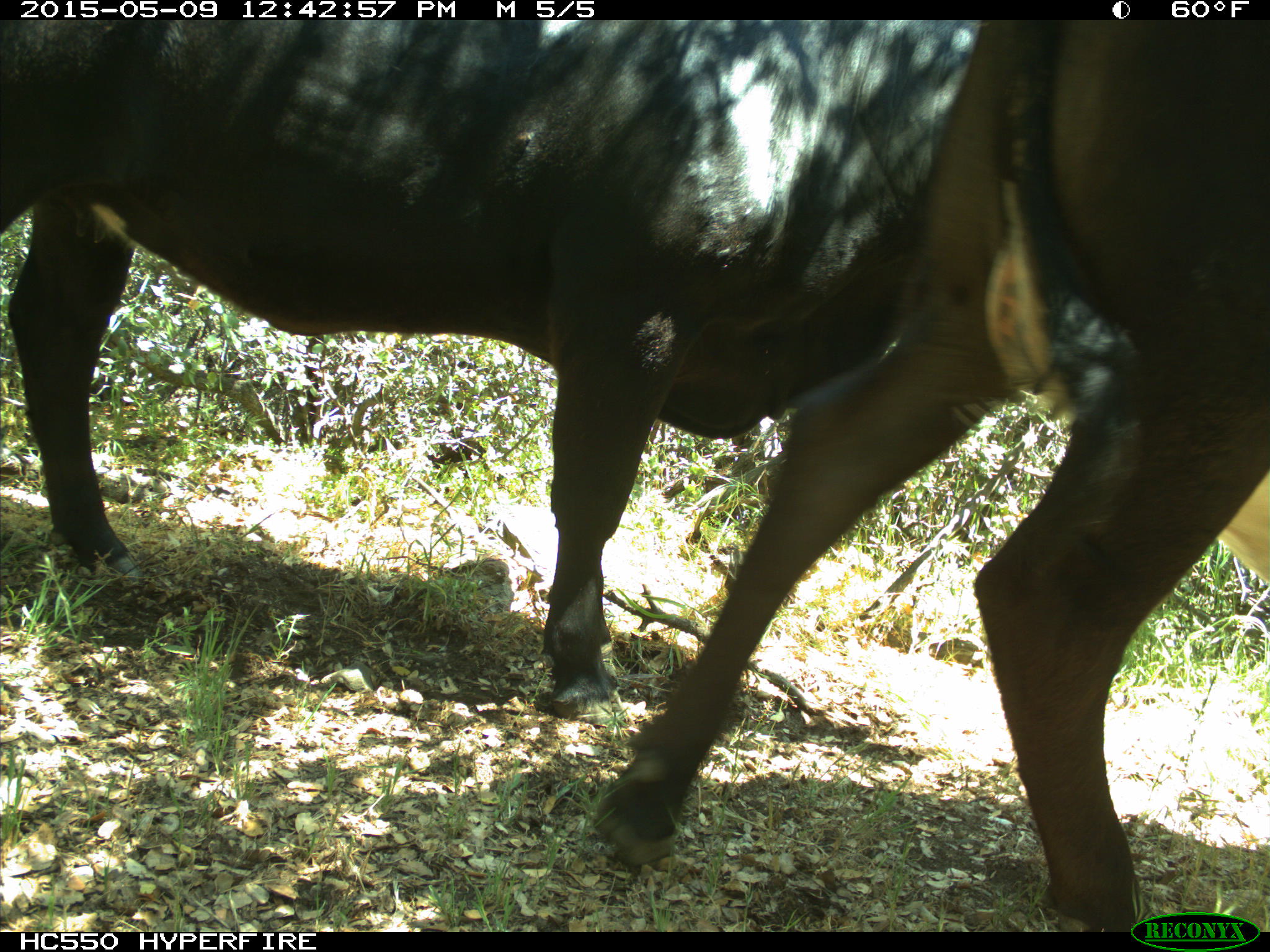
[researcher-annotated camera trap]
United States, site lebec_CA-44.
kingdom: Animalia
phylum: Chordata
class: Mammalia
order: Artiodactyla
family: Bovidae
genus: Bos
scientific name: Bos taurus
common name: domestic cow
Bos taurus (domestic cow).